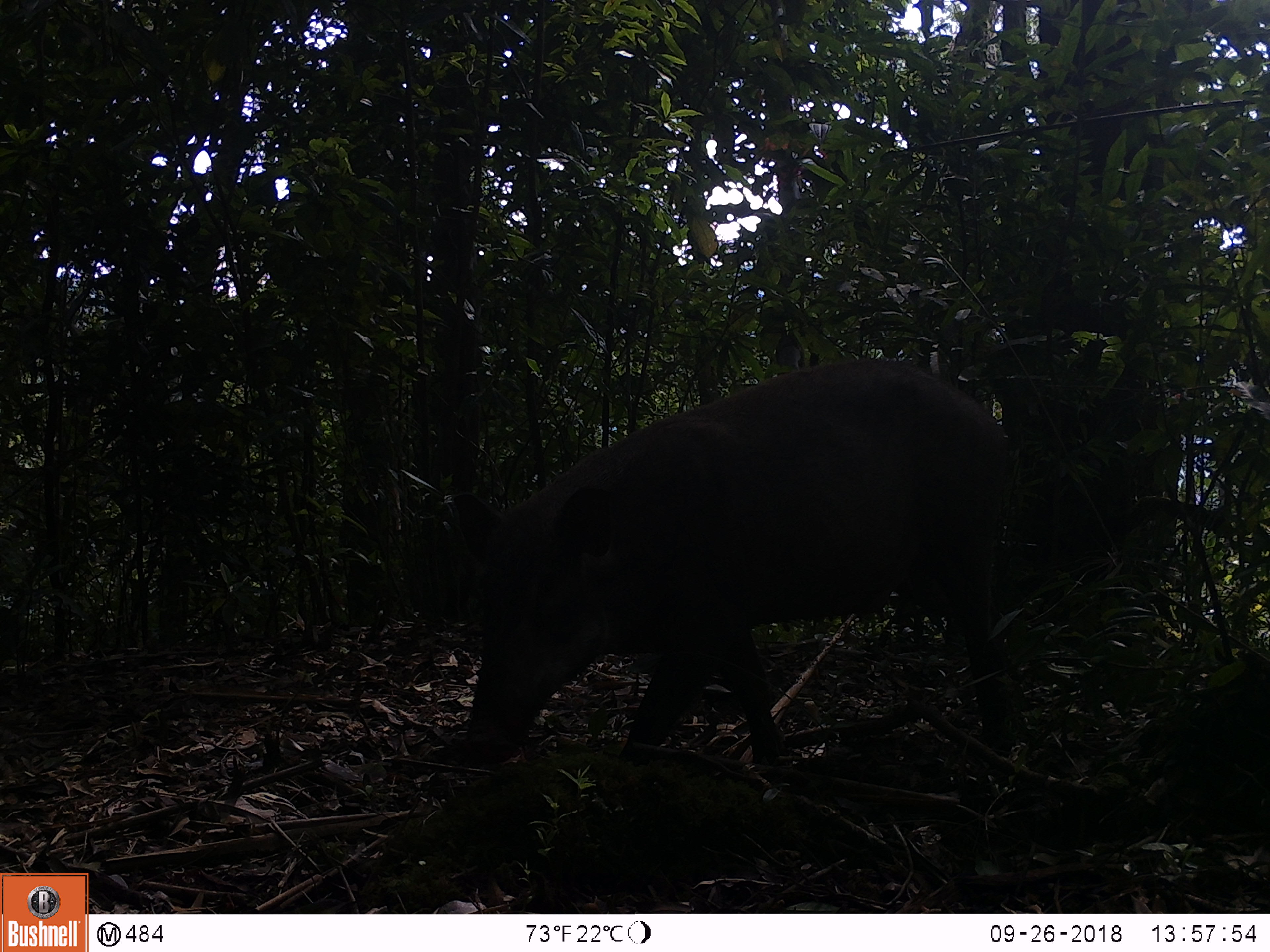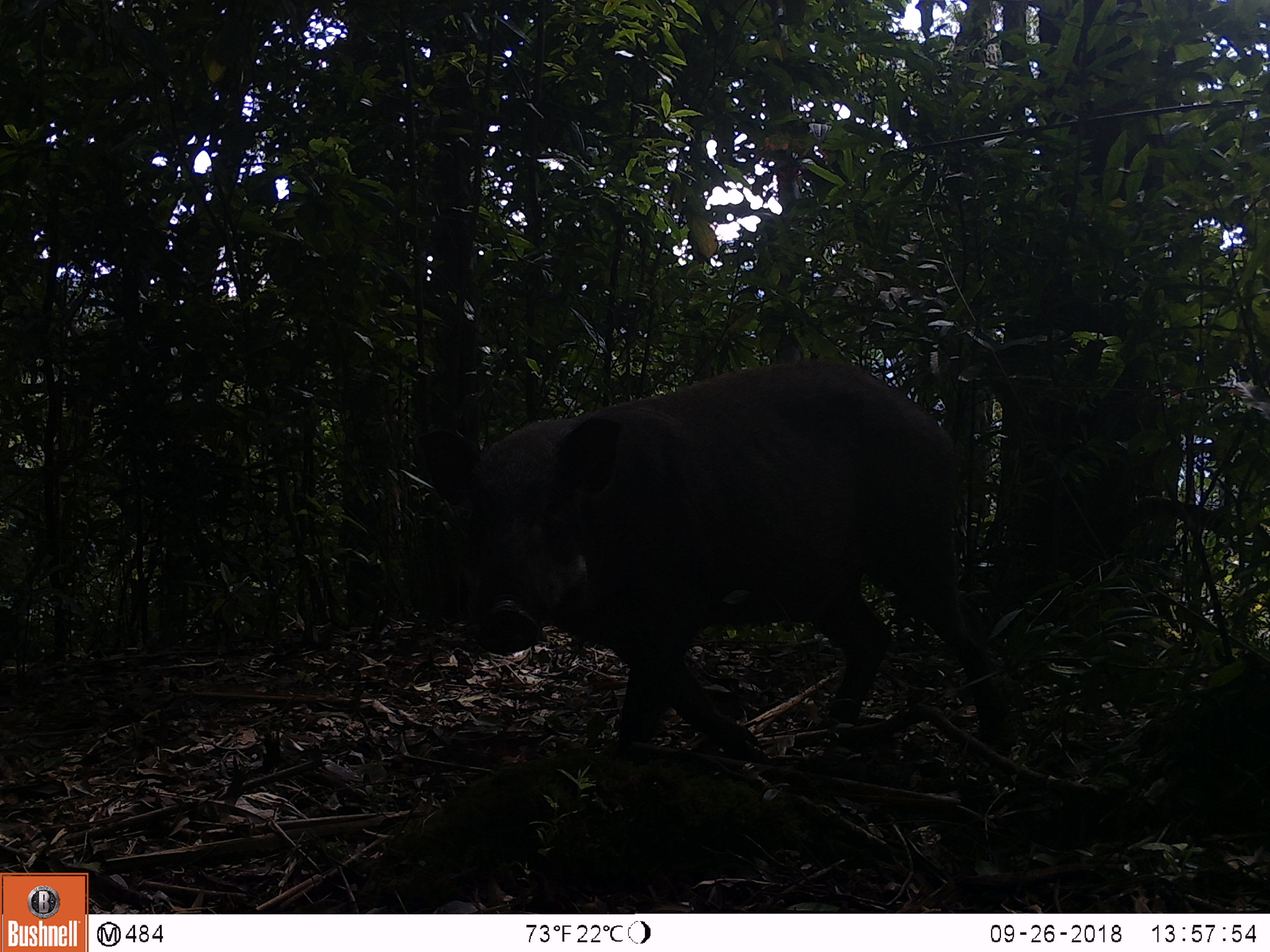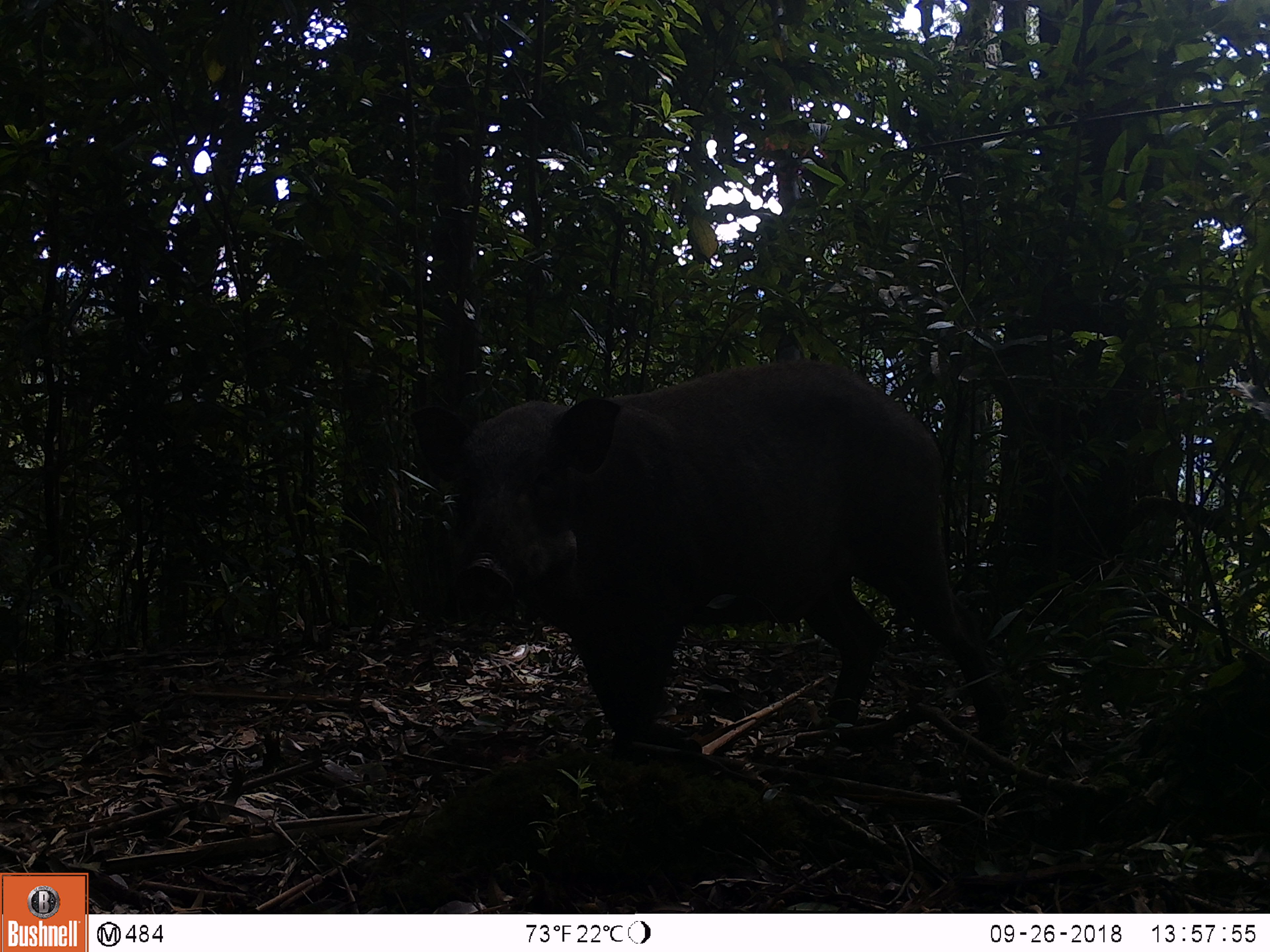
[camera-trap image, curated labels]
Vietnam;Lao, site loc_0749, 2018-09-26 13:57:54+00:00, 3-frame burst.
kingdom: Animalia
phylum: Chordata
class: Mammalia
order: Artiodactyla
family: Suidae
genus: Sus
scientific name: Sus scrofa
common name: eurasian wild pig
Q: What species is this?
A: Eurasian wild pig (Sus scrofa).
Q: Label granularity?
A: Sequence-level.